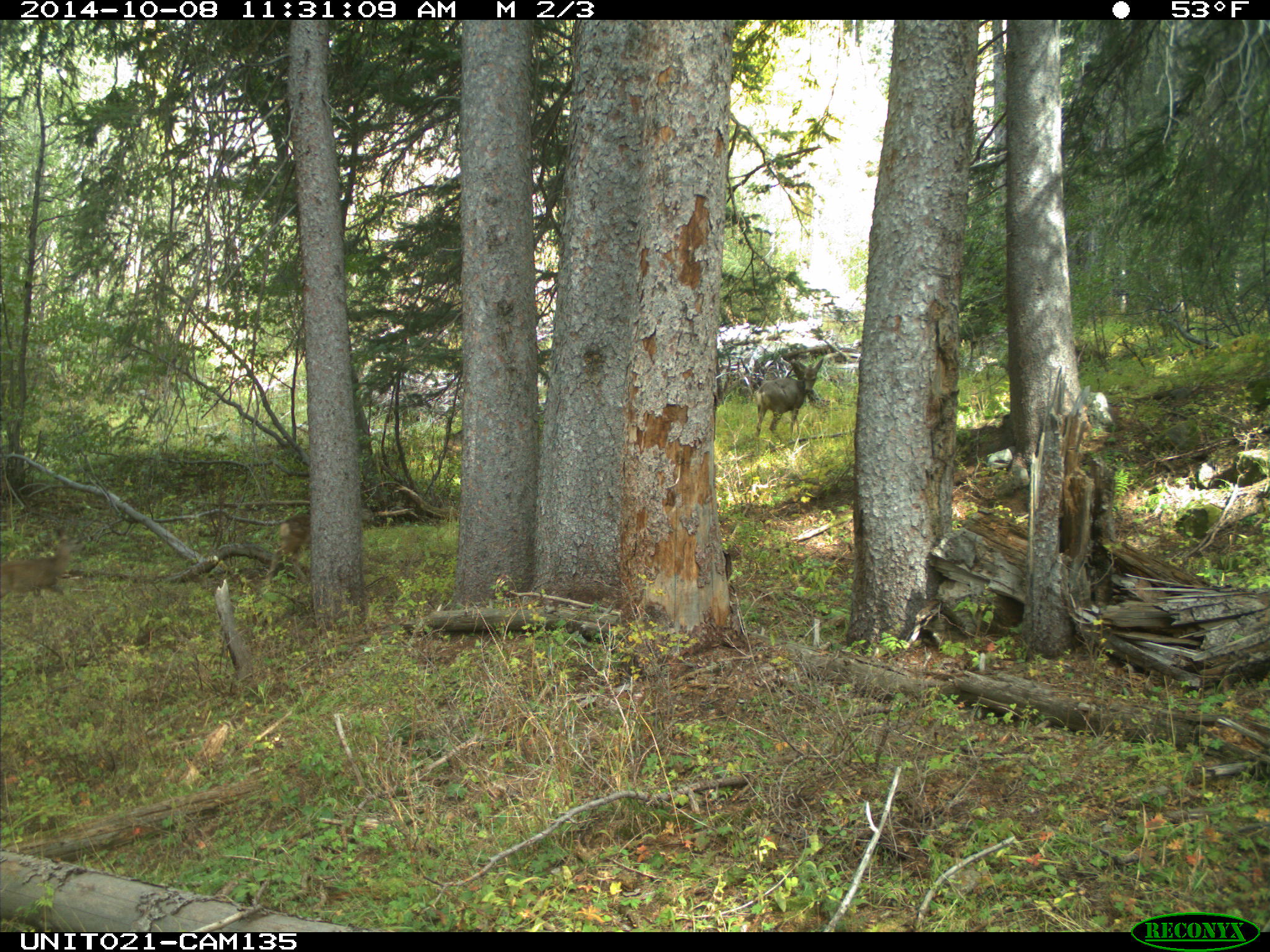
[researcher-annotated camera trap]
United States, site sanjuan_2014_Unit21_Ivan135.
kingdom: Animalia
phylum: Chordata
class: Mammalia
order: Artiodactyla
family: Cervidae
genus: Odocoileus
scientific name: Odocoileus hemionus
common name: mule deer